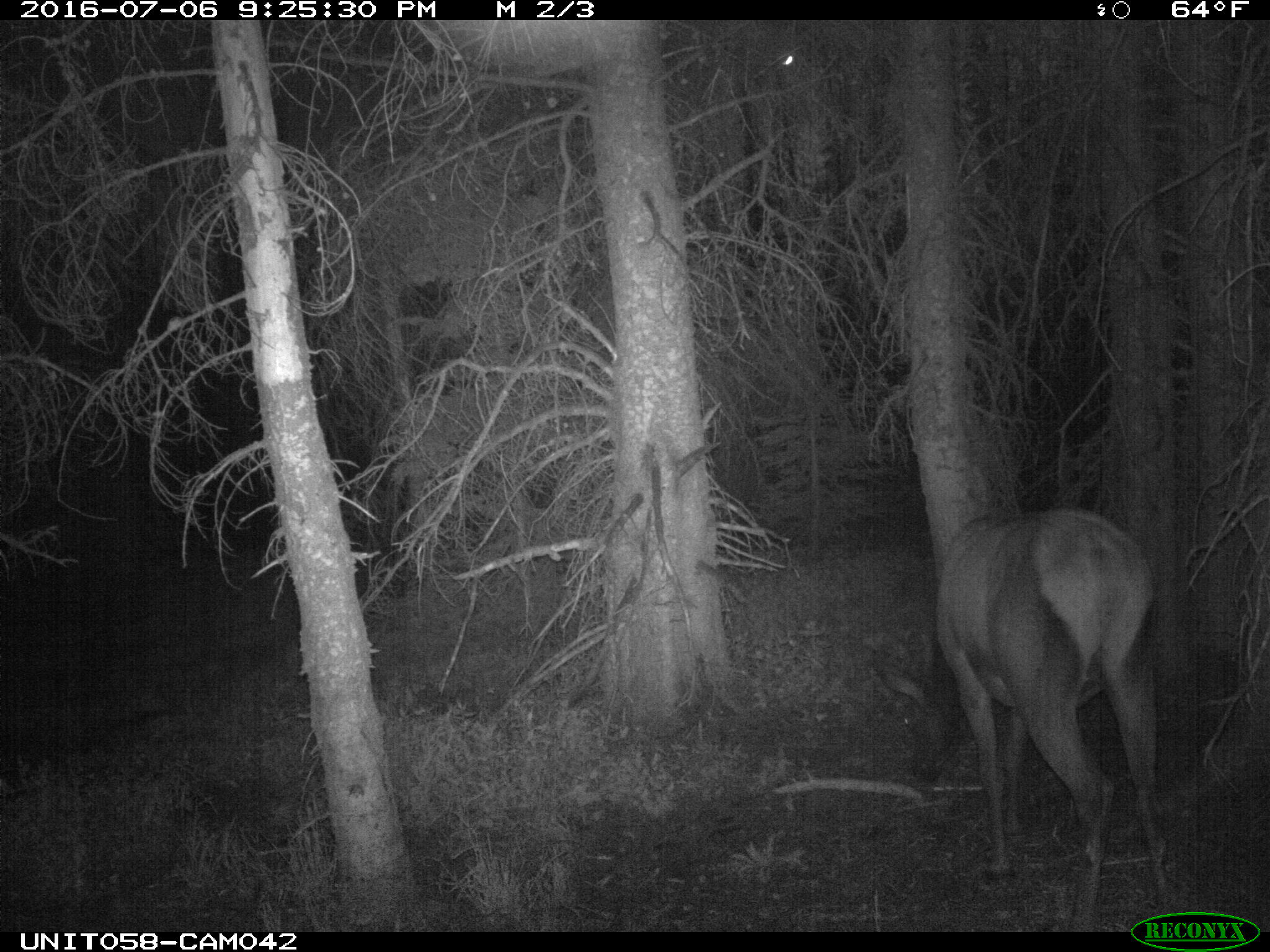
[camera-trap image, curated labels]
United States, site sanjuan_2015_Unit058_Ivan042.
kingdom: Animalia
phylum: Chordata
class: Mammalia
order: Artiodactyla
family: Cervidae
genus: Cervus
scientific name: Cervus elaphus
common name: red deer